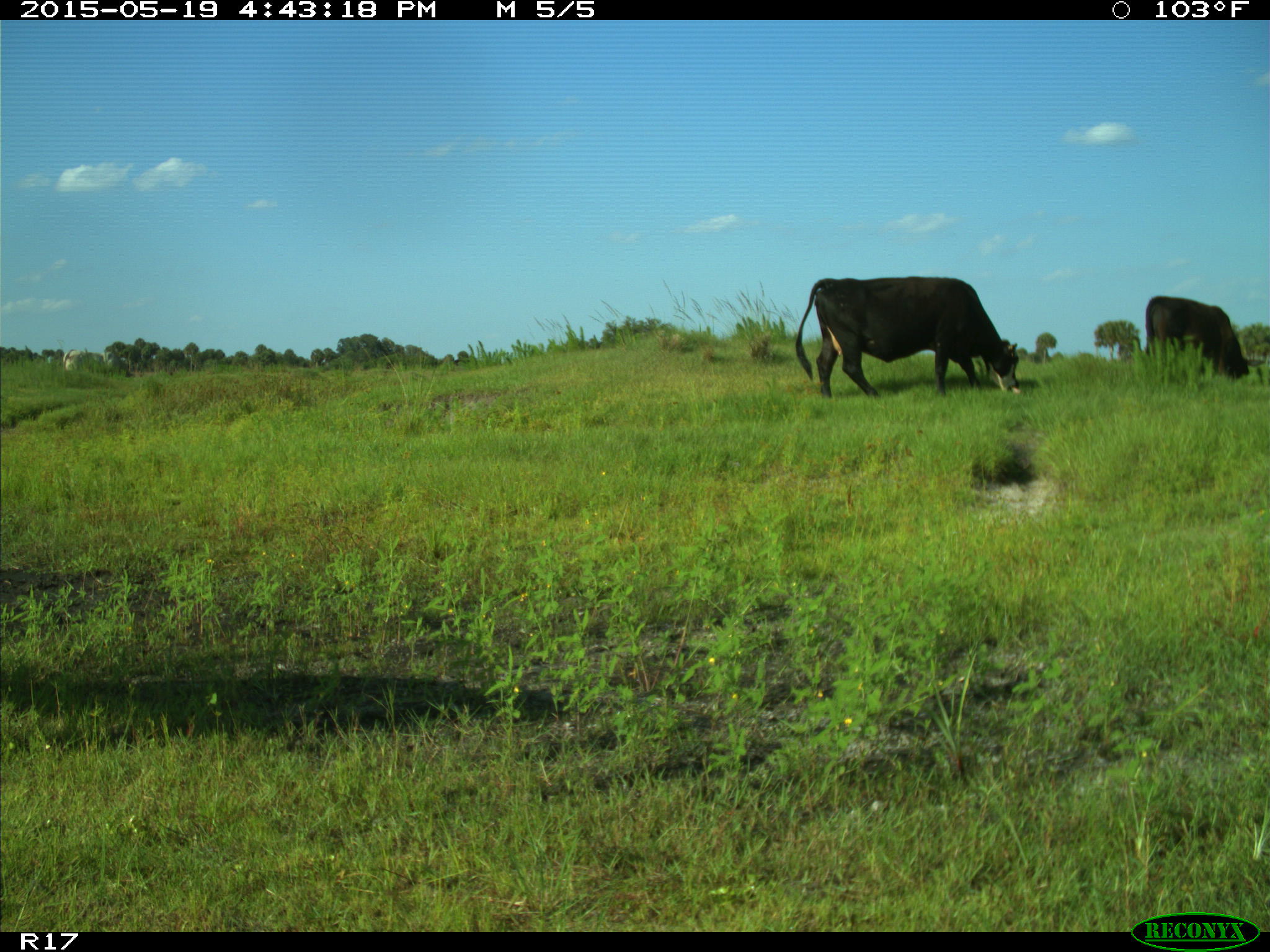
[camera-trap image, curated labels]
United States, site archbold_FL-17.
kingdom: Animalia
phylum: Chordata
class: Mammalia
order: Artiodactyla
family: Bovidae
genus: Bos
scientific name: Bos taurus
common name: domestic cow